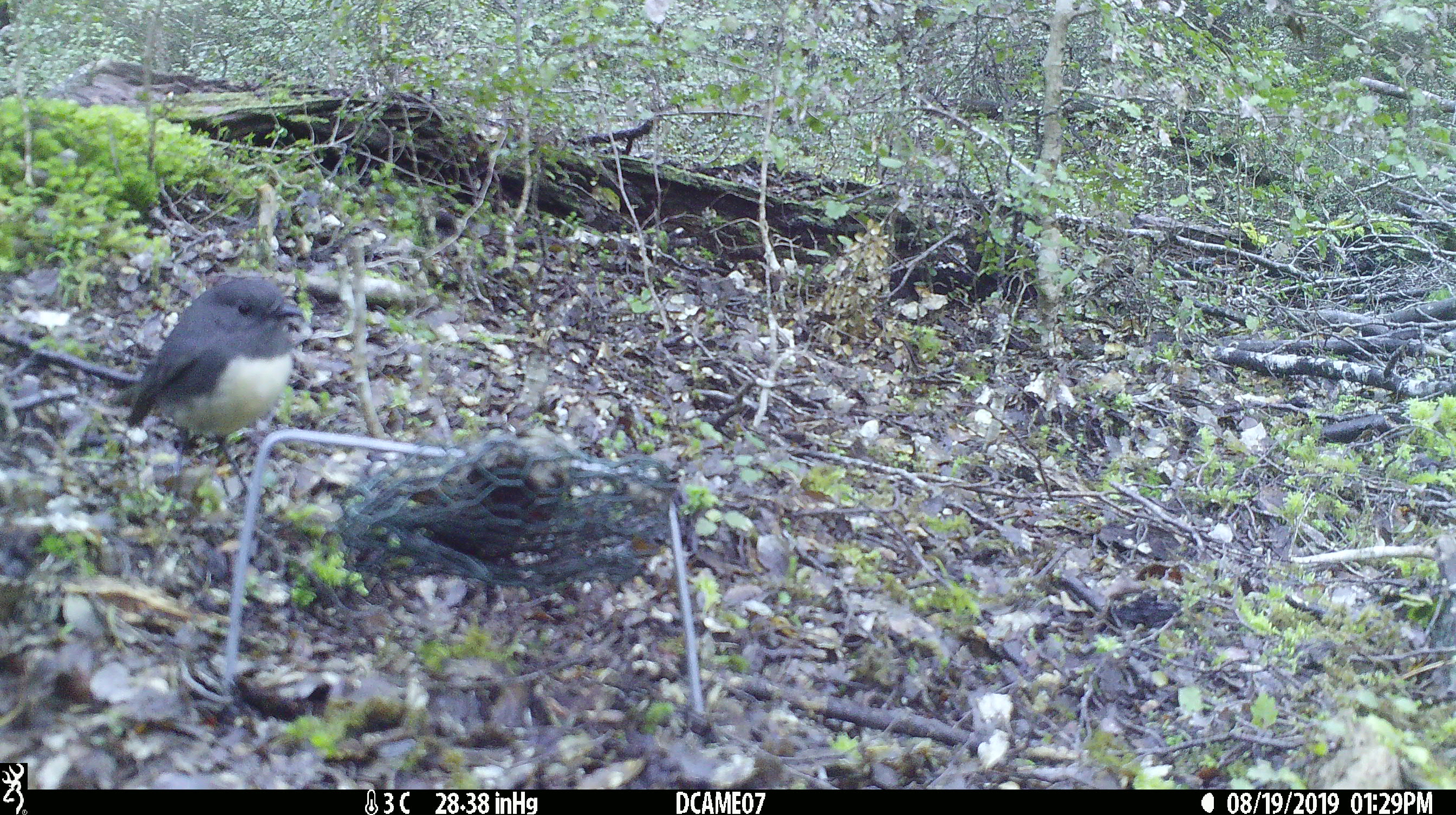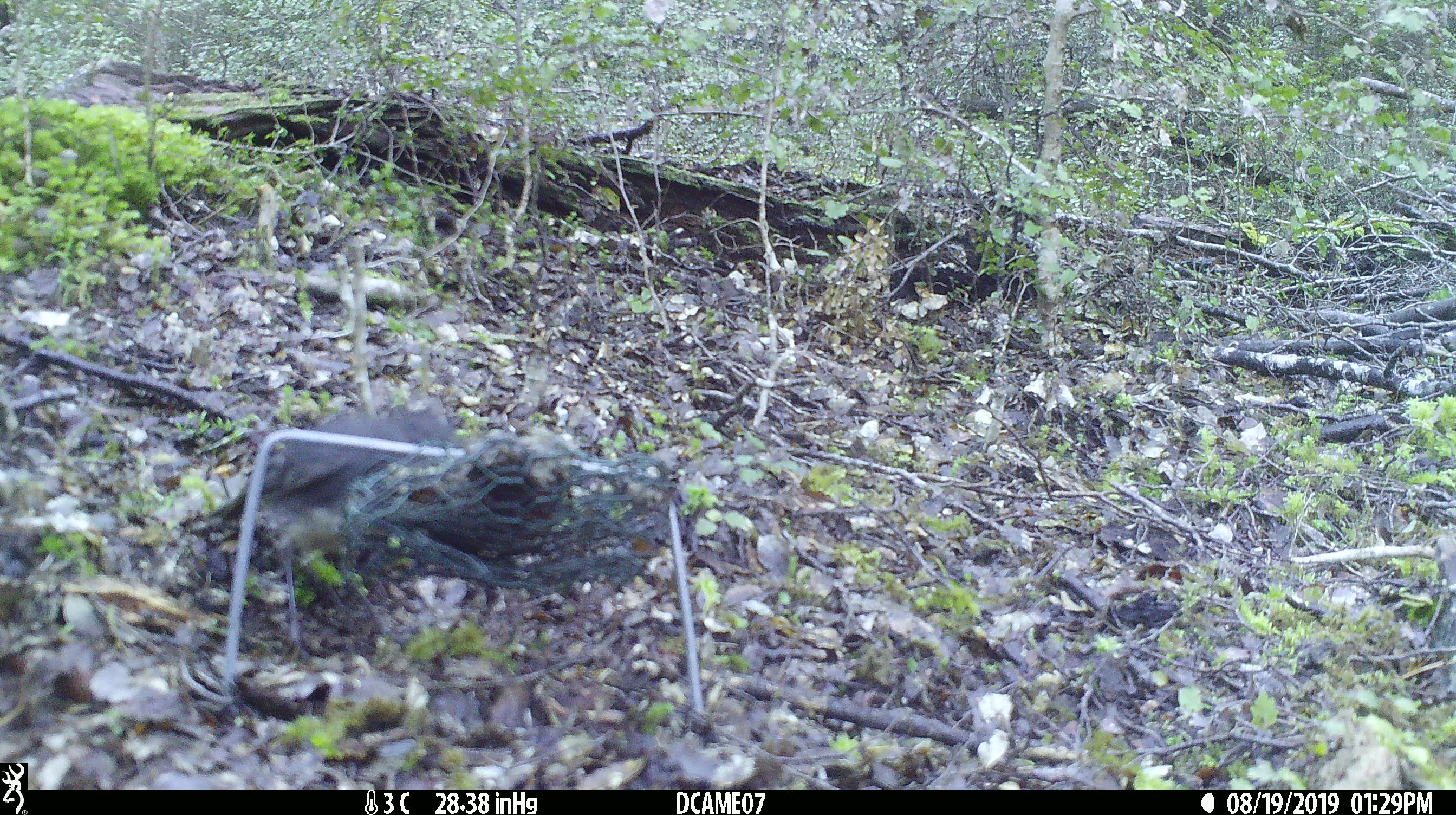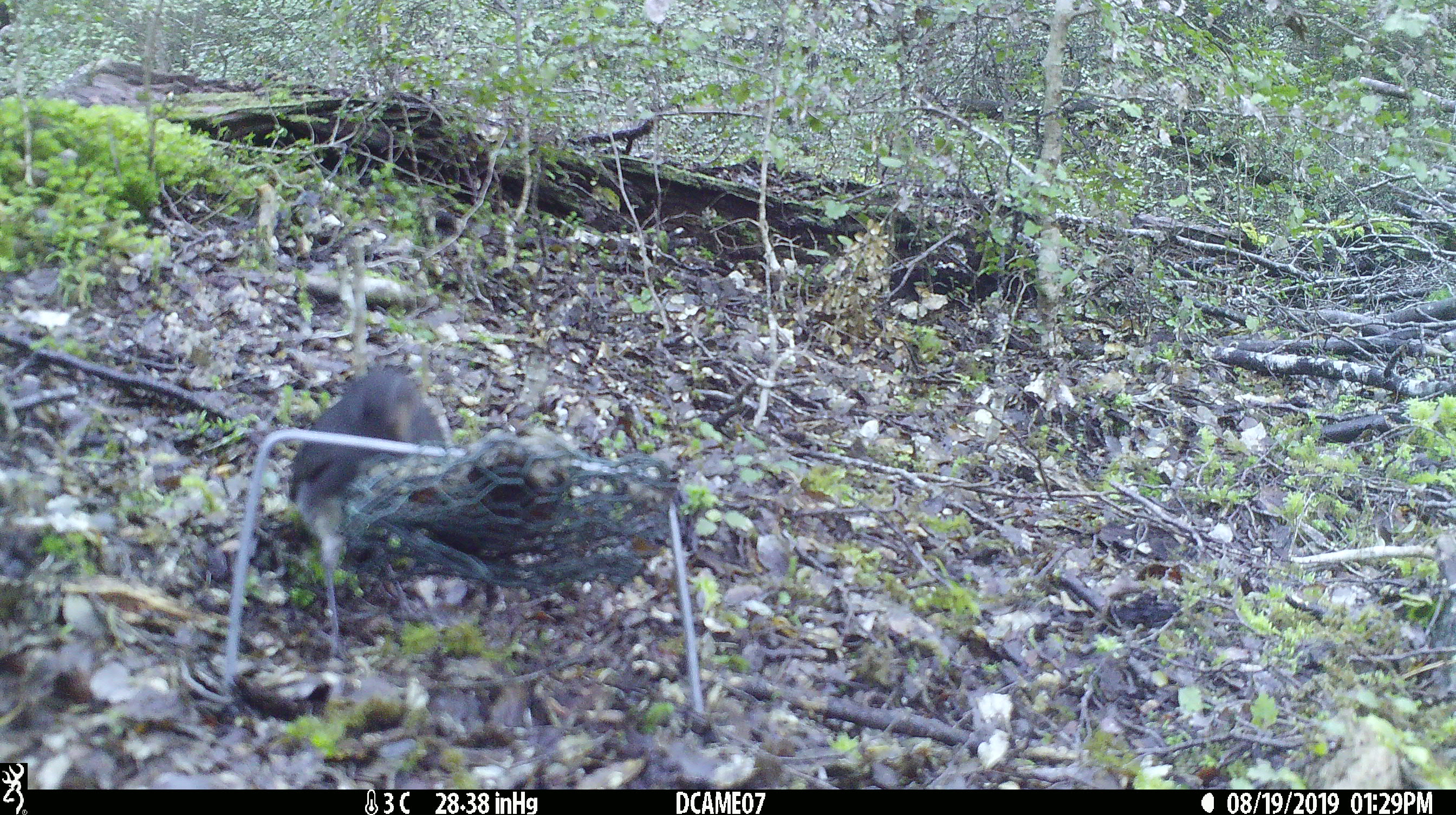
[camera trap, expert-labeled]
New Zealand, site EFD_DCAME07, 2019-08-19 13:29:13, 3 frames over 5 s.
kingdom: Animalia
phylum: Chordata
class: Aves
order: Passeriformes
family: Petroicidae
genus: Petroica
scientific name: Petroica australis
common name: new zealand robin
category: robin